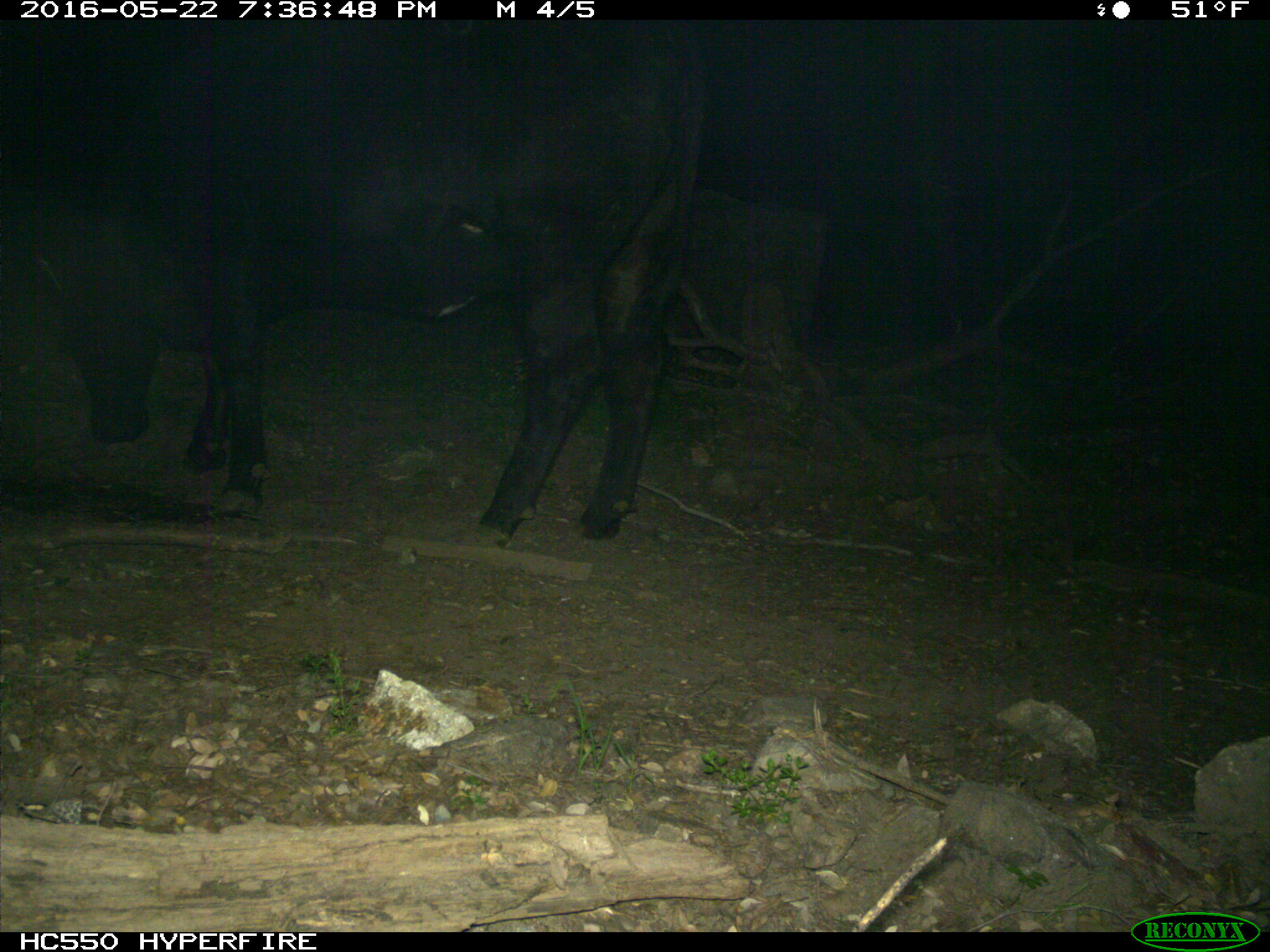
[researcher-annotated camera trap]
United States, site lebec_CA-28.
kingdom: Animalia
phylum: Chordata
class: Mammalia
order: Artiodactyla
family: Bovidae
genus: Bos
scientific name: Bos taurus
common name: domestic cow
Bos taurus (domestic cow).